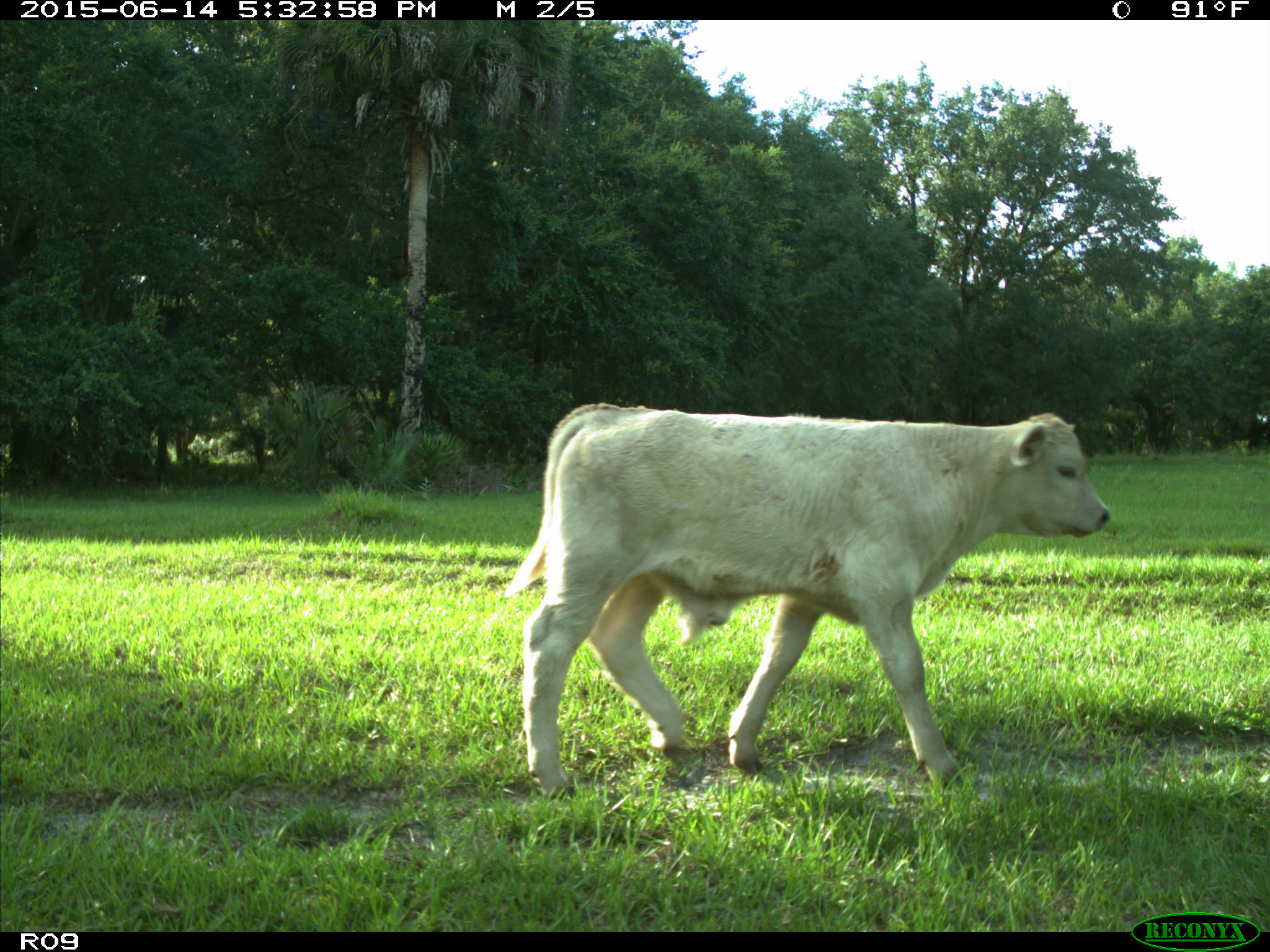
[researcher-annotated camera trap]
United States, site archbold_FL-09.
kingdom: Animalia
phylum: Chordata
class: Mammalia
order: Artiodactyla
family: Bovidae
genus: Bos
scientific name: Bos taurus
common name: domestic cow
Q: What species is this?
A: Bos taurus (domestic cow).